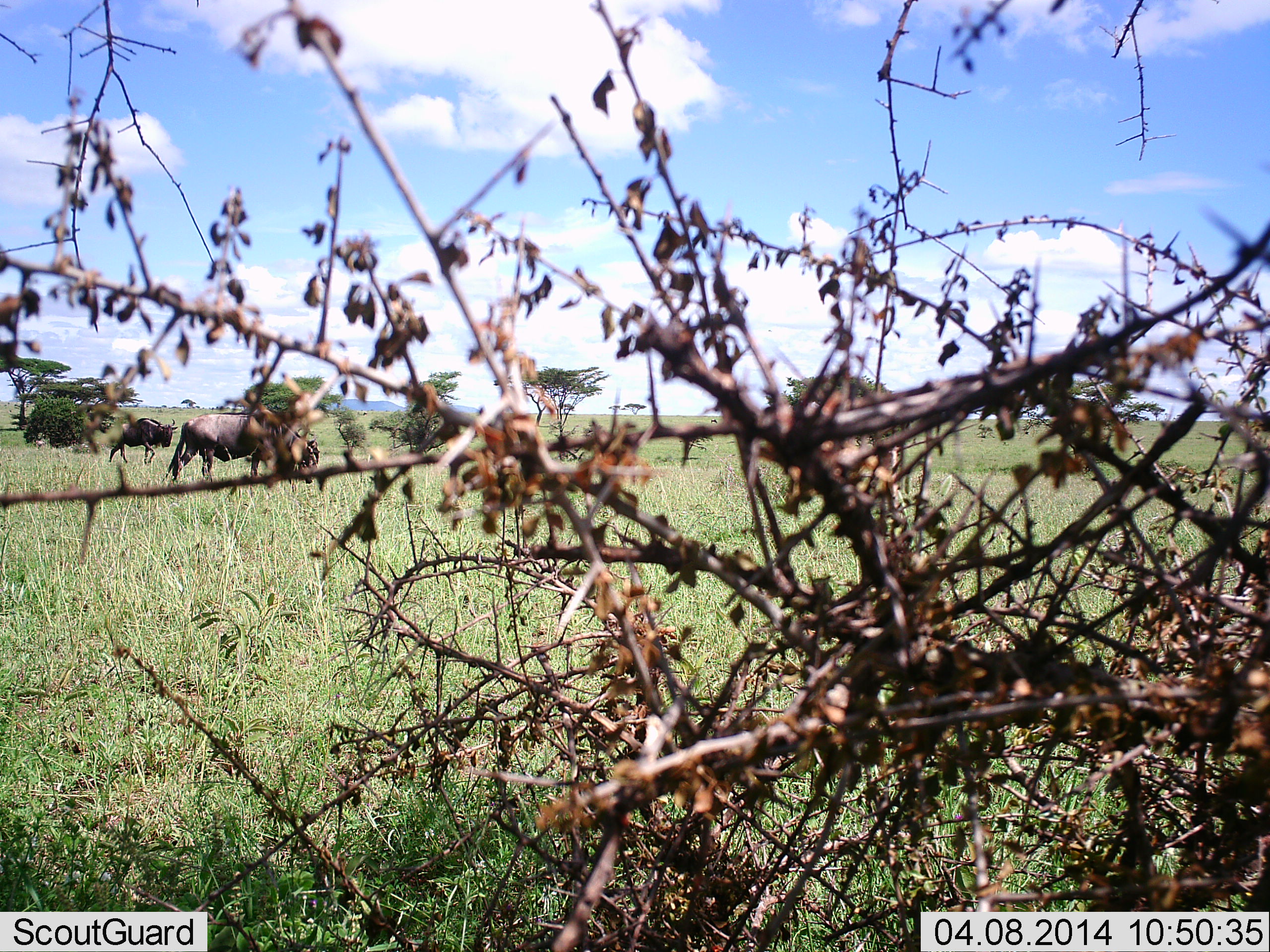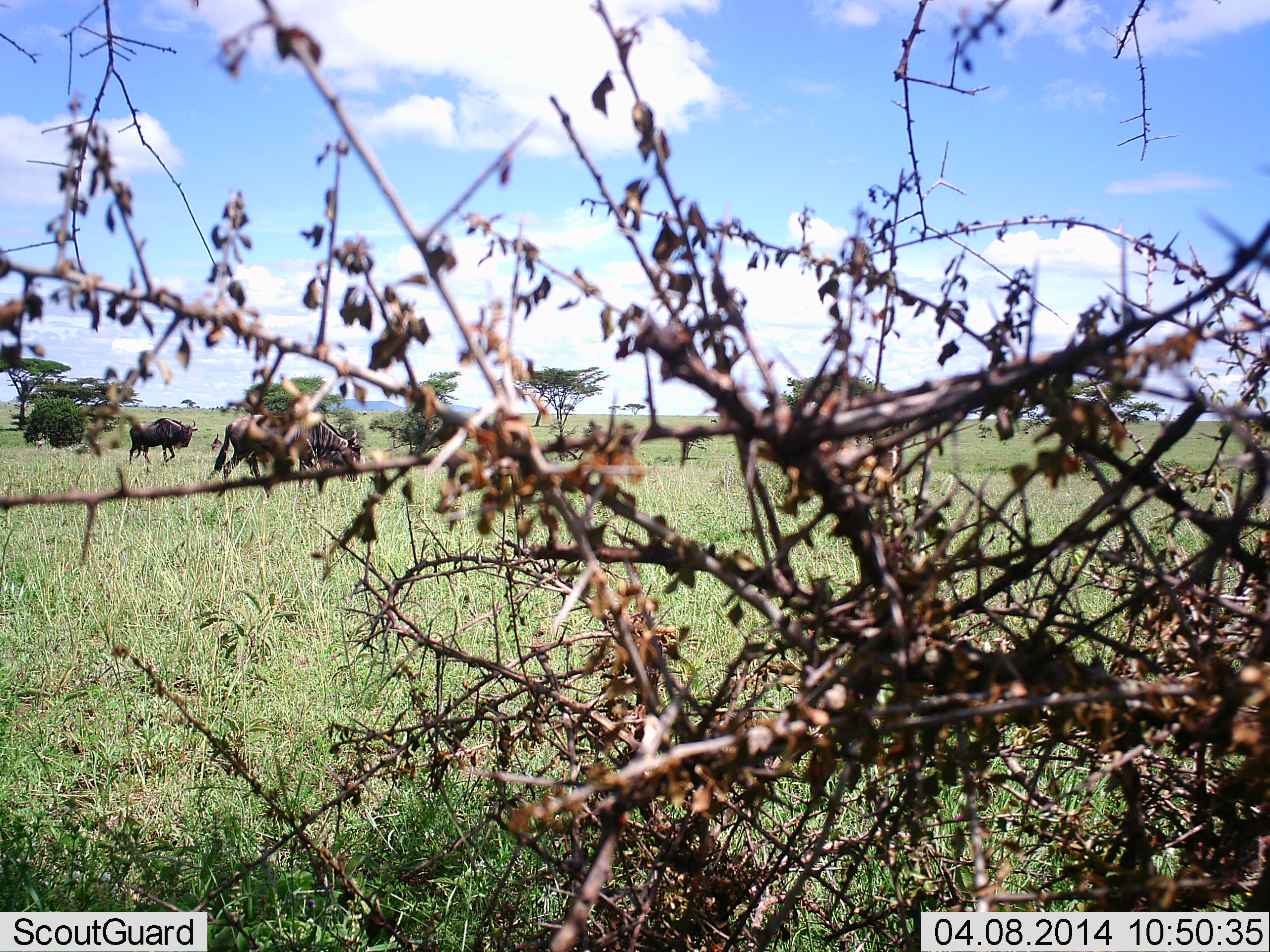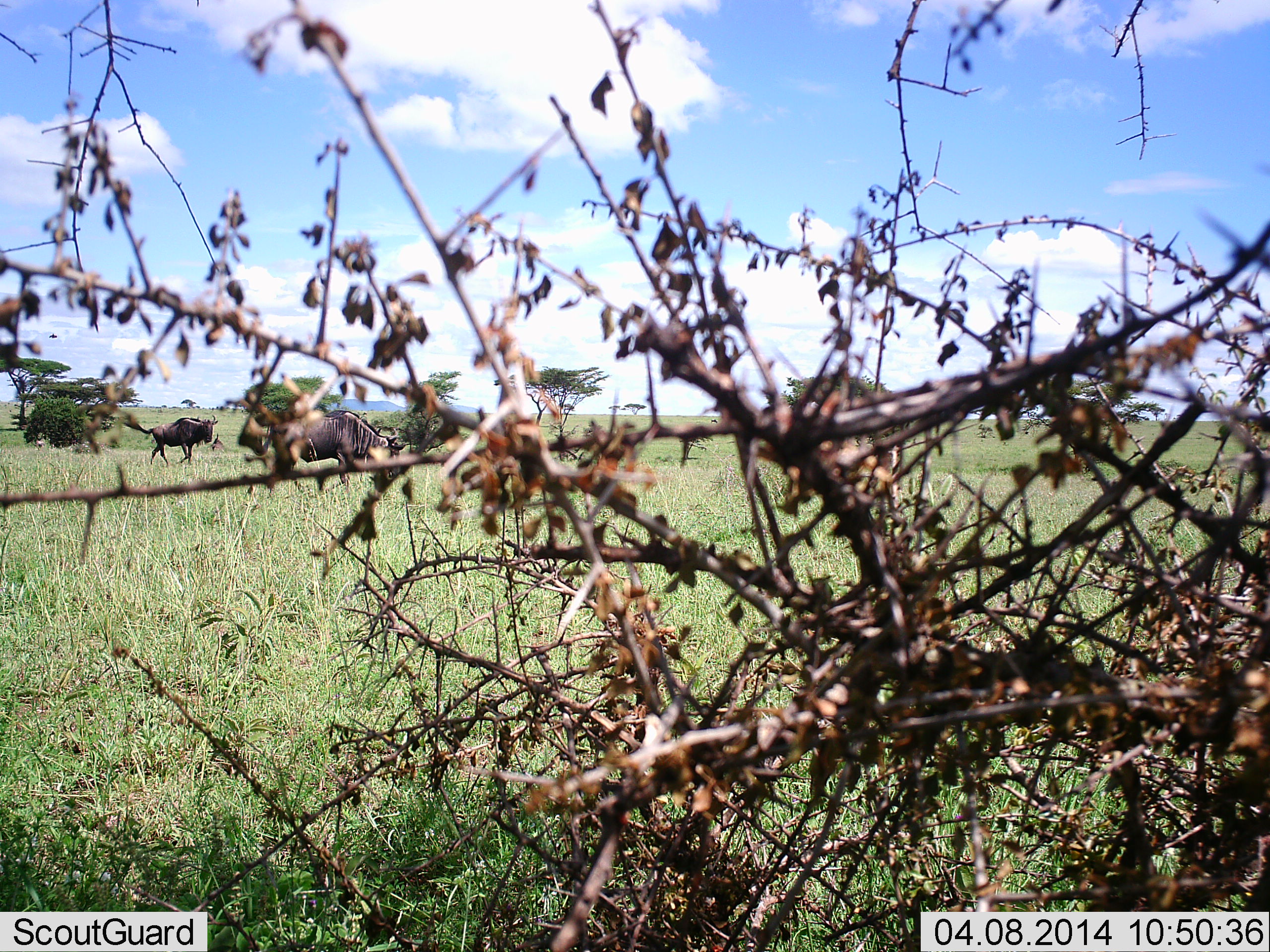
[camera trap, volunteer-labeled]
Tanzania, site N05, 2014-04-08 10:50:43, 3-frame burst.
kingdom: Animalia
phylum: Chordata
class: Mammalia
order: Artiodactyla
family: Bovidae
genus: Connochaetes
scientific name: Connochaetes taurinus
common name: blue wildebeest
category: wildebeest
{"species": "wildebeest (blue wildebeest) (Connochaetes taurinus)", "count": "3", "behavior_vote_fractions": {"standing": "20%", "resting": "0%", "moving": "100%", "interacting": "0%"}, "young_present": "0%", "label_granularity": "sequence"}